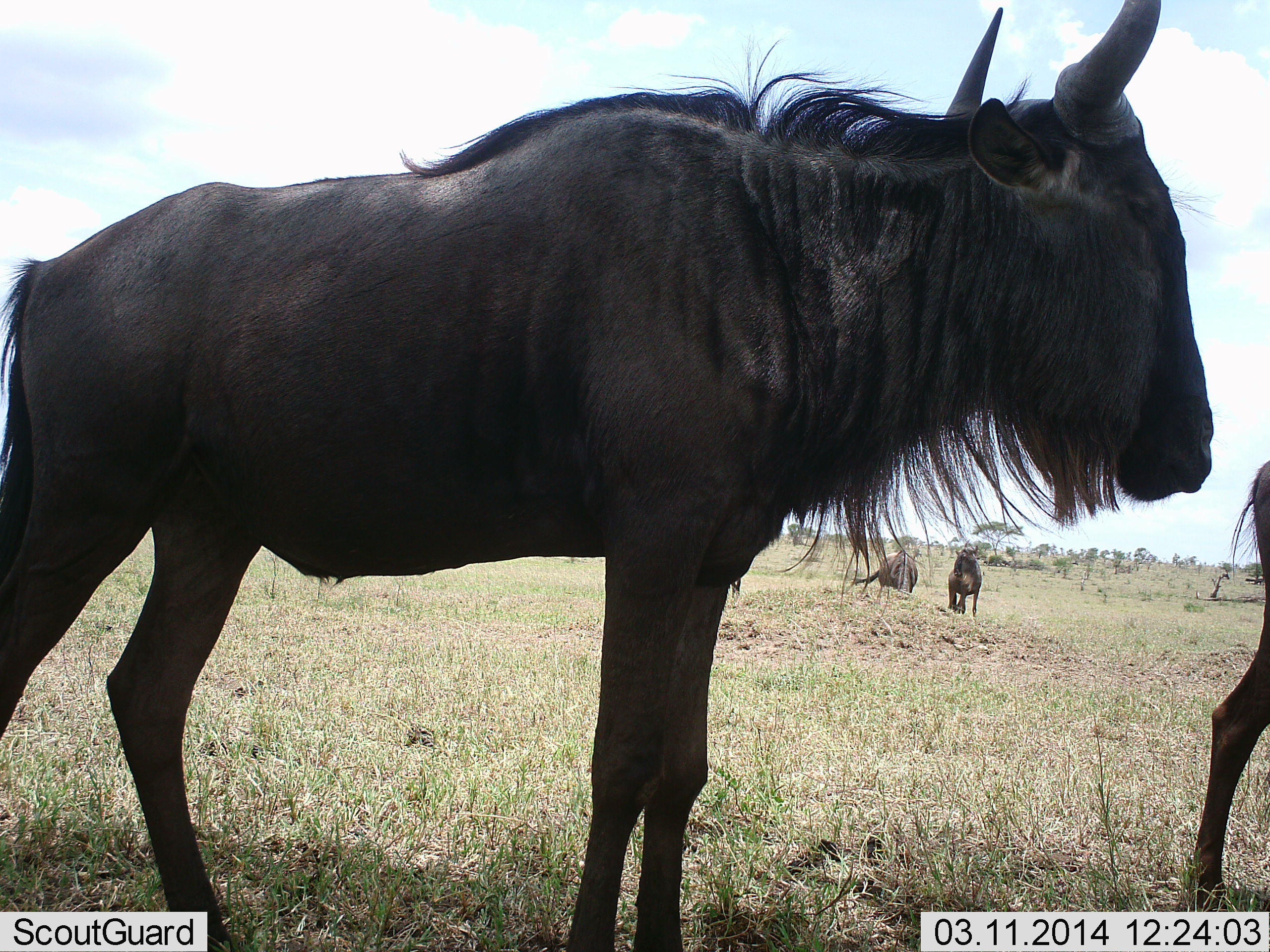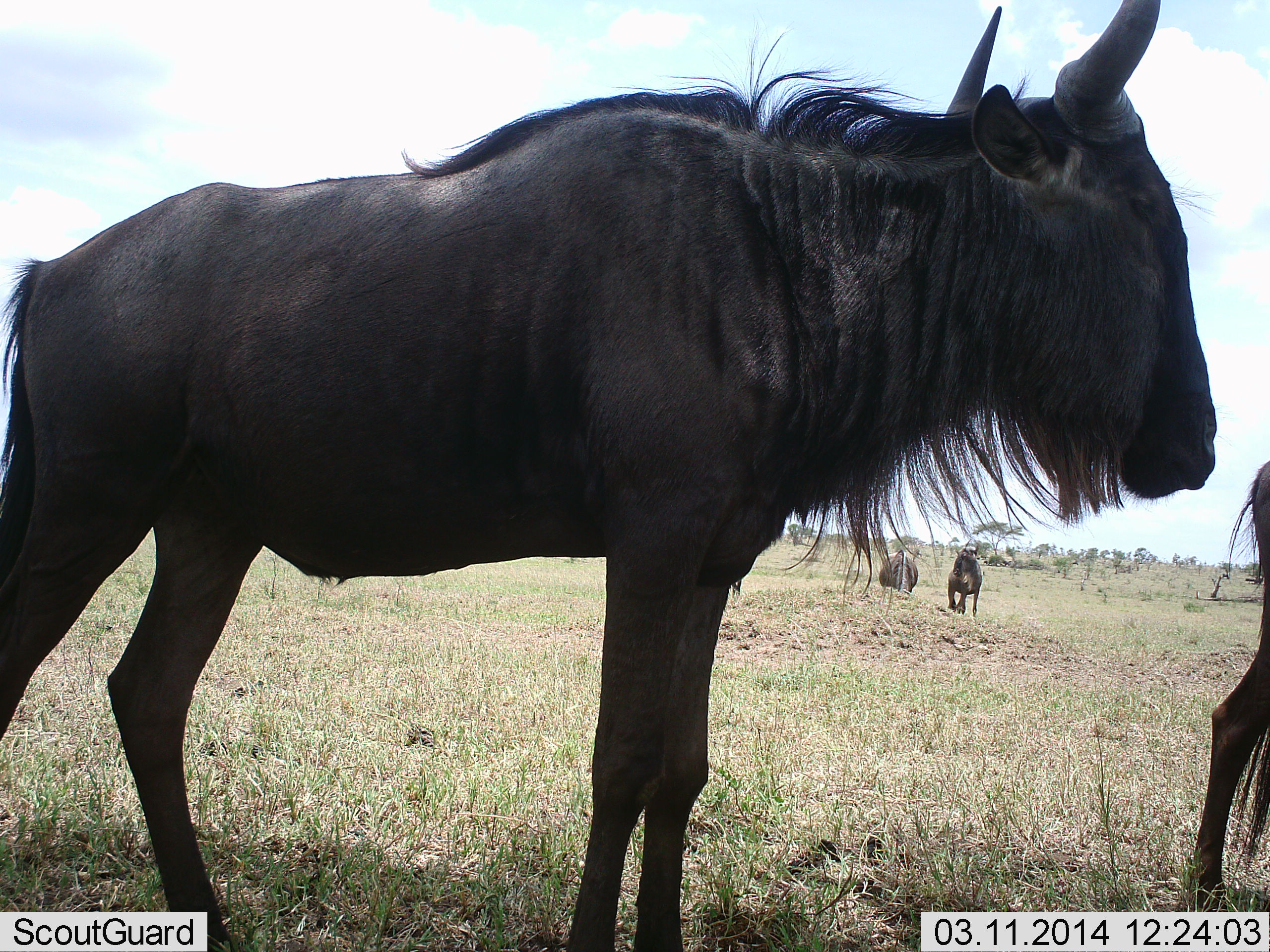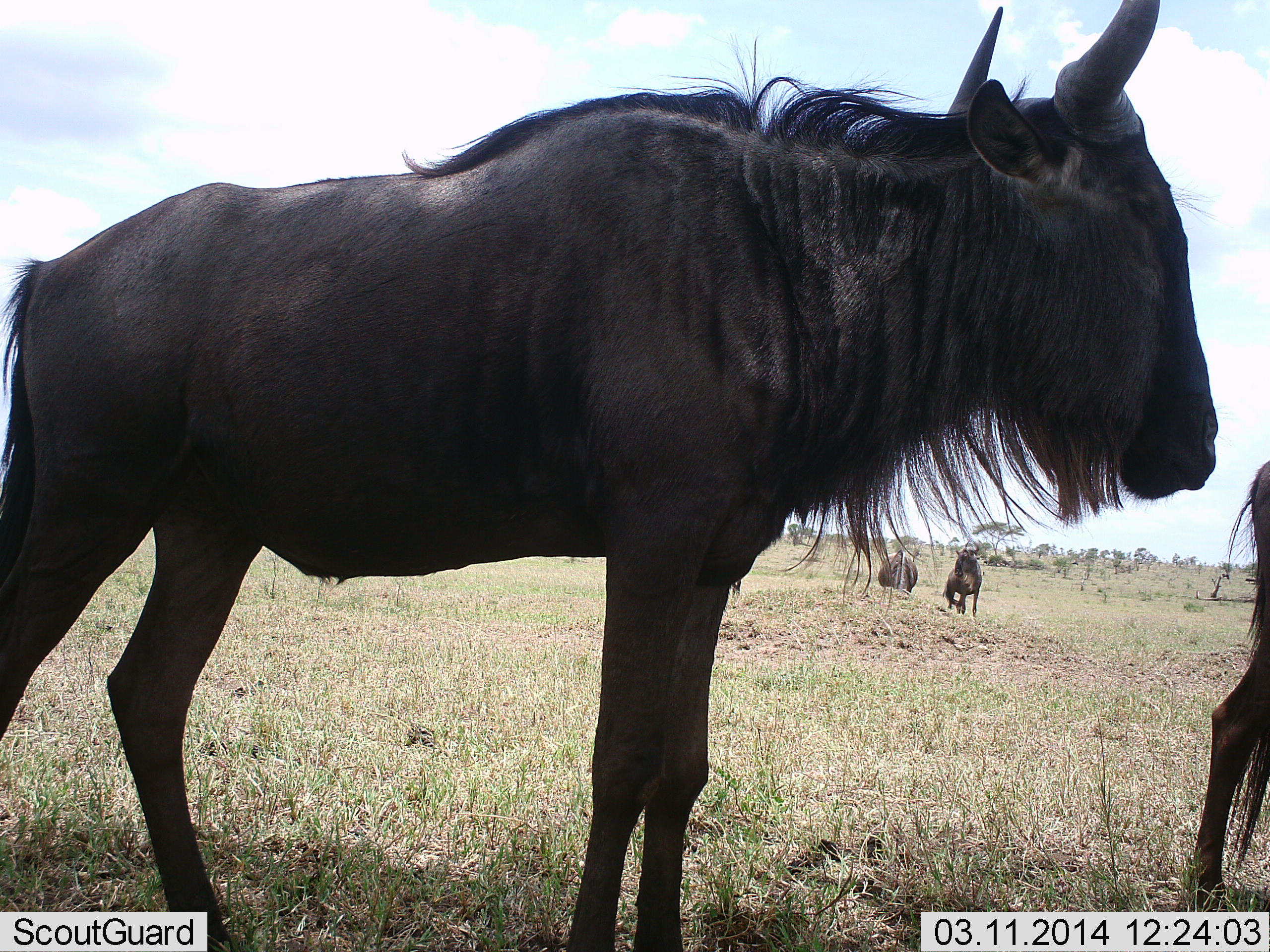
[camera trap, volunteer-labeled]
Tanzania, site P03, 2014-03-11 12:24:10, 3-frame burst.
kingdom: Animalia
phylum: Chordata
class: Mammalia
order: Artiodactyla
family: Bovidae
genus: Connochaetes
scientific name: Connochaetes taurinus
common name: blue wildebeest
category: wildebeest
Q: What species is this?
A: Wildebeest (blue wildebeest) (Connochaetes taurinus).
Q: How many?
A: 4.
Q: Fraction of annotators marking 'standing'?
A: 100%.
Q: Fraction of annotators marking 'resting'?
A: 0%.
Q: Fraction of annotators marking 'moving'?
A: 0%.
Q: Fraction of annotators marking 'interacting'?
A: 0%.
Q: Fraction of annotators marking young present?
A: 0%.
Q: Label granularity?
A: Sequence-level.